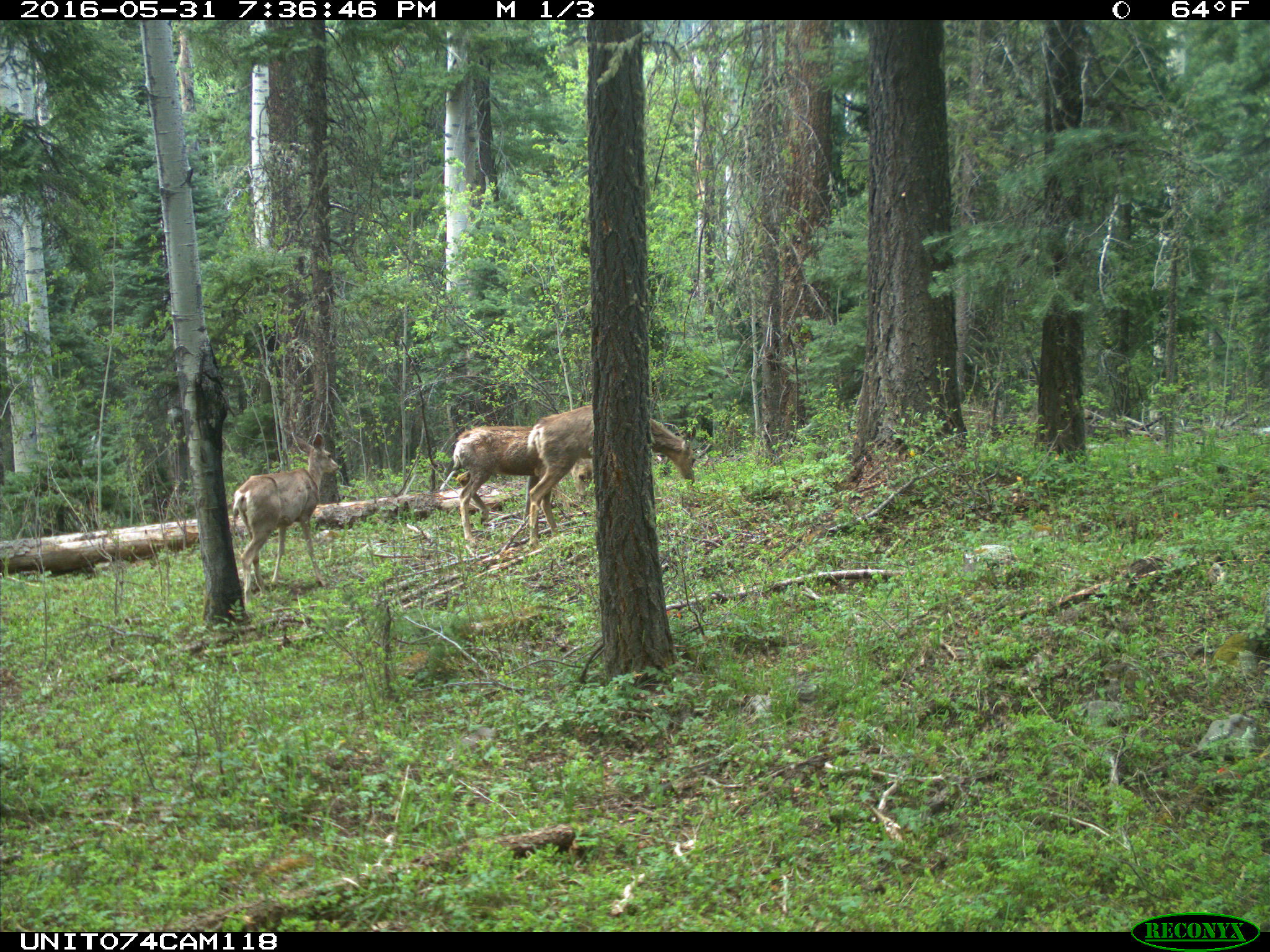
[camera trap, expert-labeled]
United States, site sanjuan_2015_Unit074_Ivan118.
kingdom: Animalia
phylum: Chordata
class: Mammalia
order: Artiodactyla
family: Cervidae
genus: Odocoileus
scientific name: Odocoileus hemionus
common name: mule deer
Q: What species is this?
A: Odocoileus hemionus (mule deer).